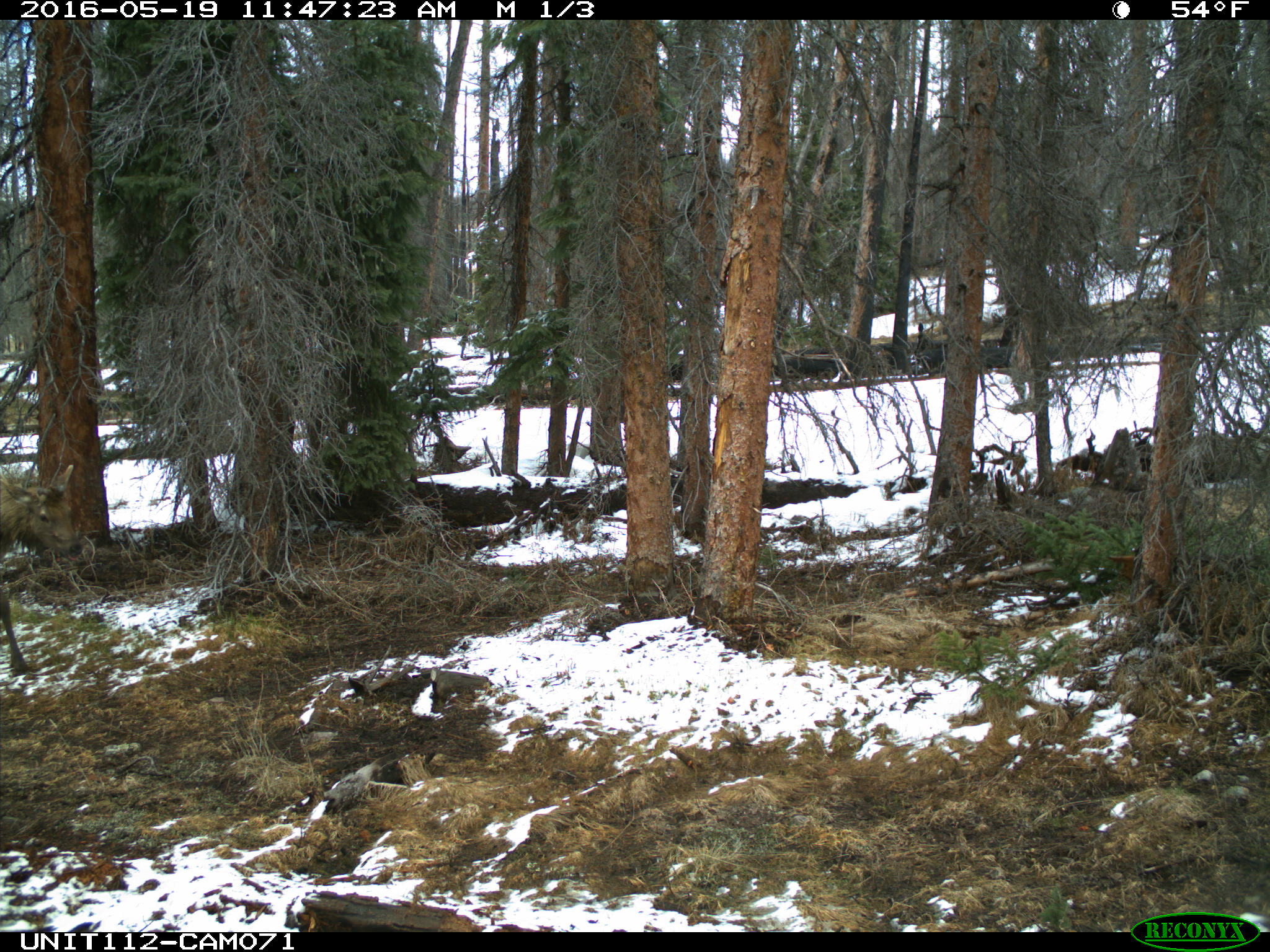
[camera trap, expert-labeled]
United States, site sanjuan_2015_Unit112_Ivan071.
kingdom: Animalia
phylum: Chordata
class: Mammalia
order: Artiodactyla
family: Cervidae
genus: Cervus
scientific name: Cervus elaphus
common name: red deer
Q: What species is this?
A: Cervus elaphus (red deer).